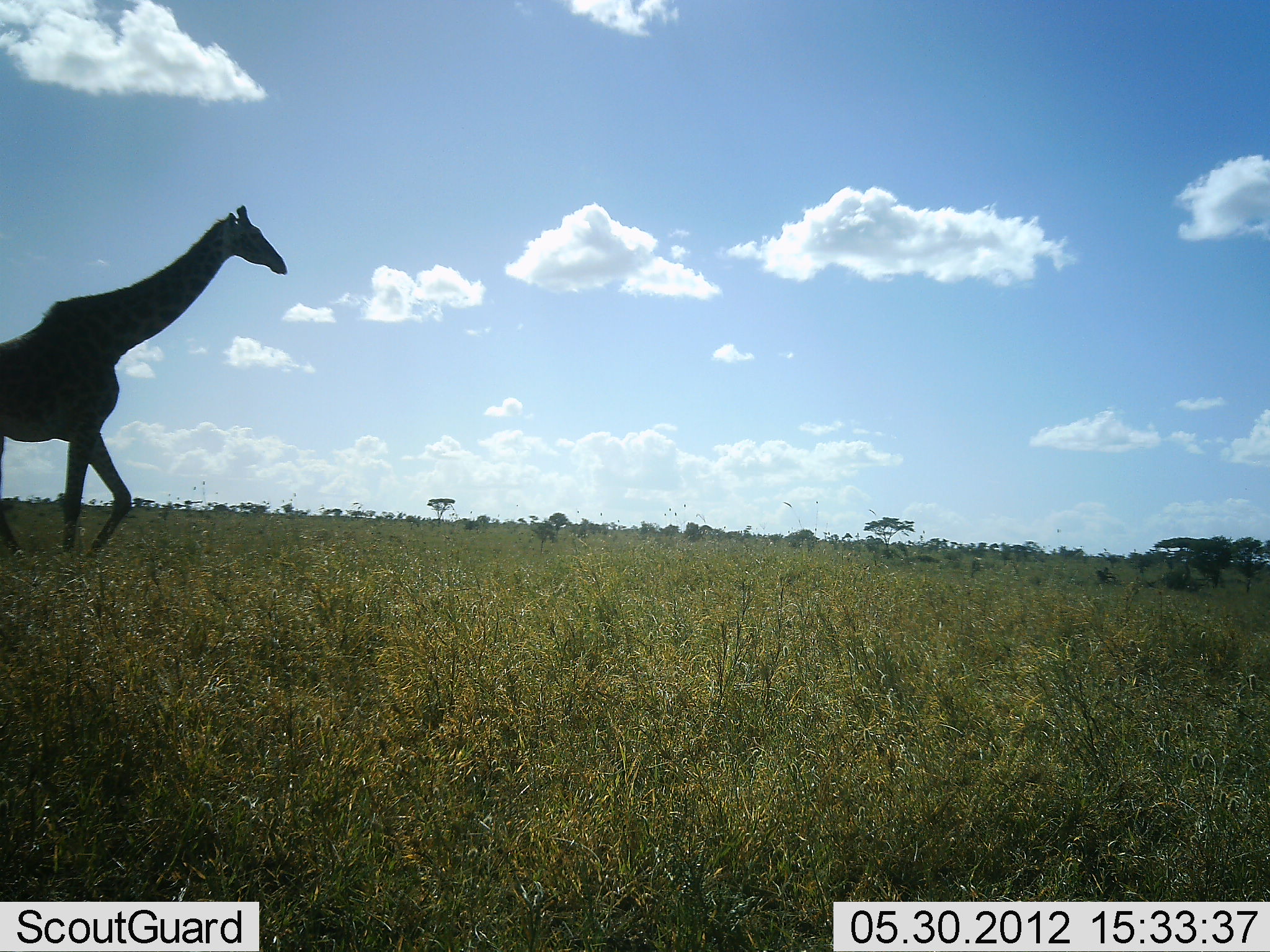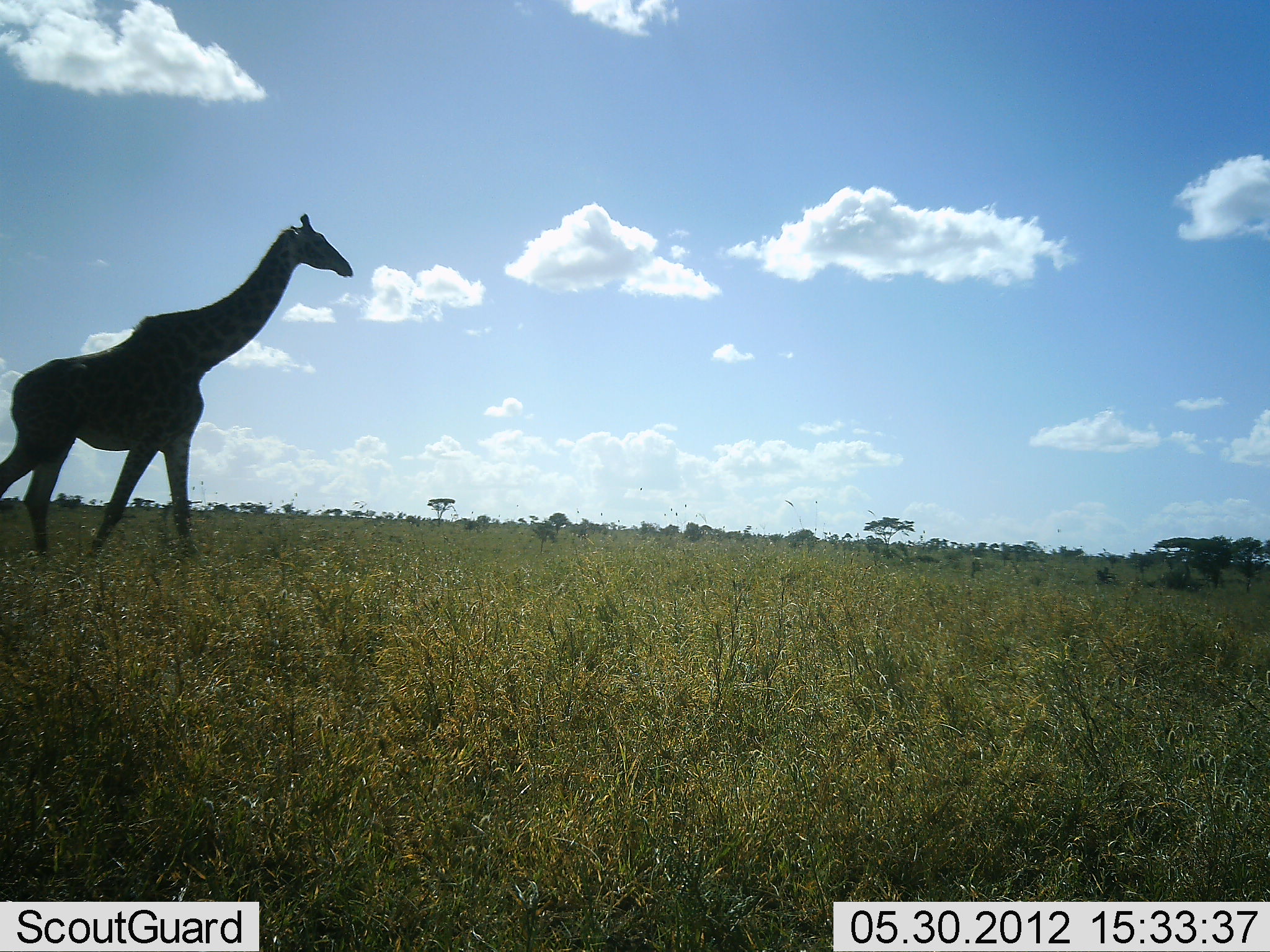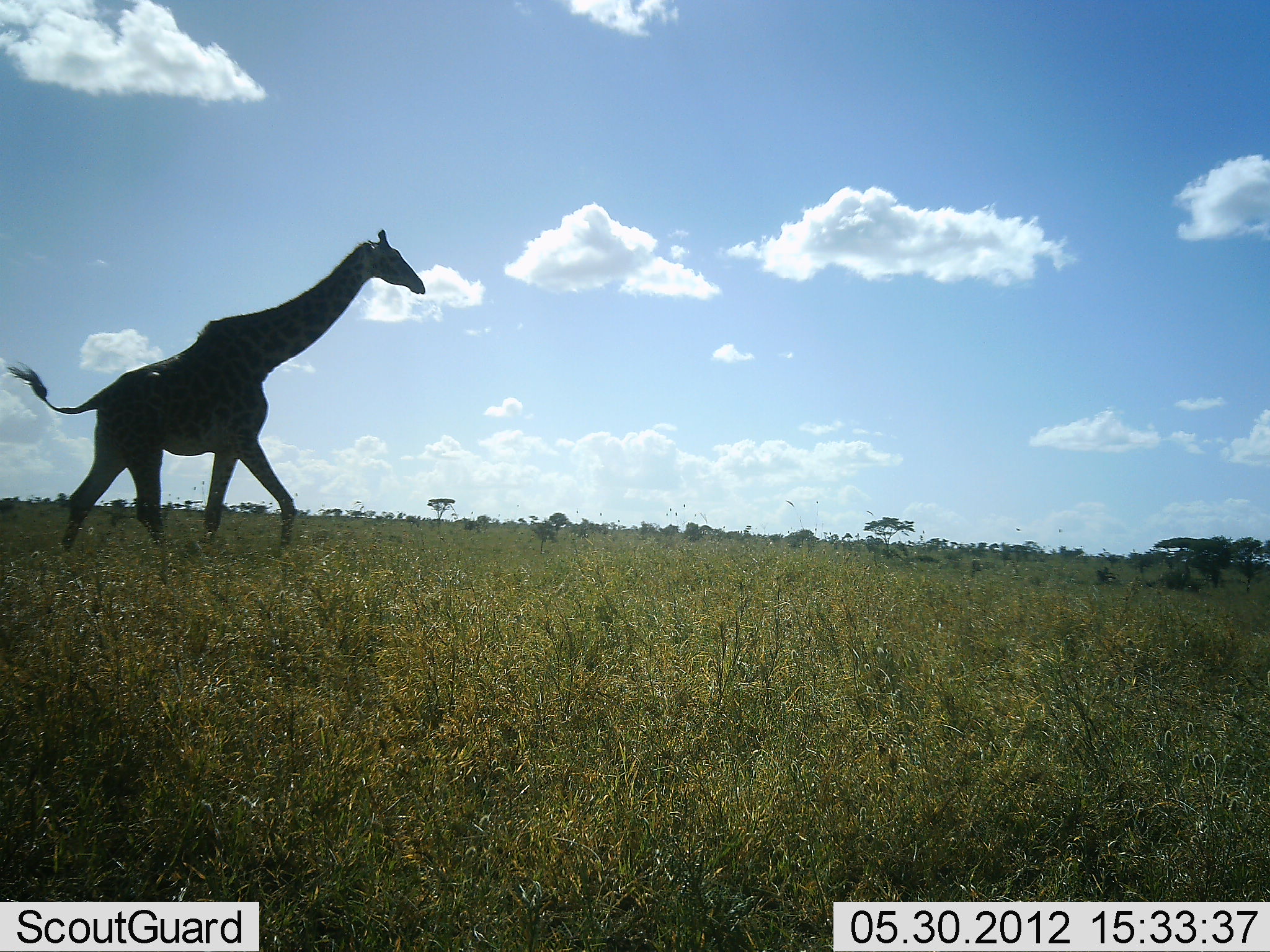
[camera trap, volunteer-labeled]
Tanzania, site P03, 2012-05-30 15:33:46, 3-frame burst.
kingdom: Animalia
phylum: Chordata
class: Mammalia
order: Artiodactyla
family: Giraffidae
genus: Giraffa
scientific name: Giraffa camelopardalis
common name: giraffe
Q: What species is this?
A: Giraffe (Giraffa camelopardalis).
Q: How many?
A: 1.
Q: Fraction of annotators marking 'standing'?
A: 0%.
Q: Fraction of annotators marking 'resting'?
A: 0%.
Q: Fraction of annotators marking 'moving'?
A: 100%.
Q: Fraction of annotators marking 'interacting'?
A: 0%.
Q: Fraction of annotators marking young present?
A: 0%.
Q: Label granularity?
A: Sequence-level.